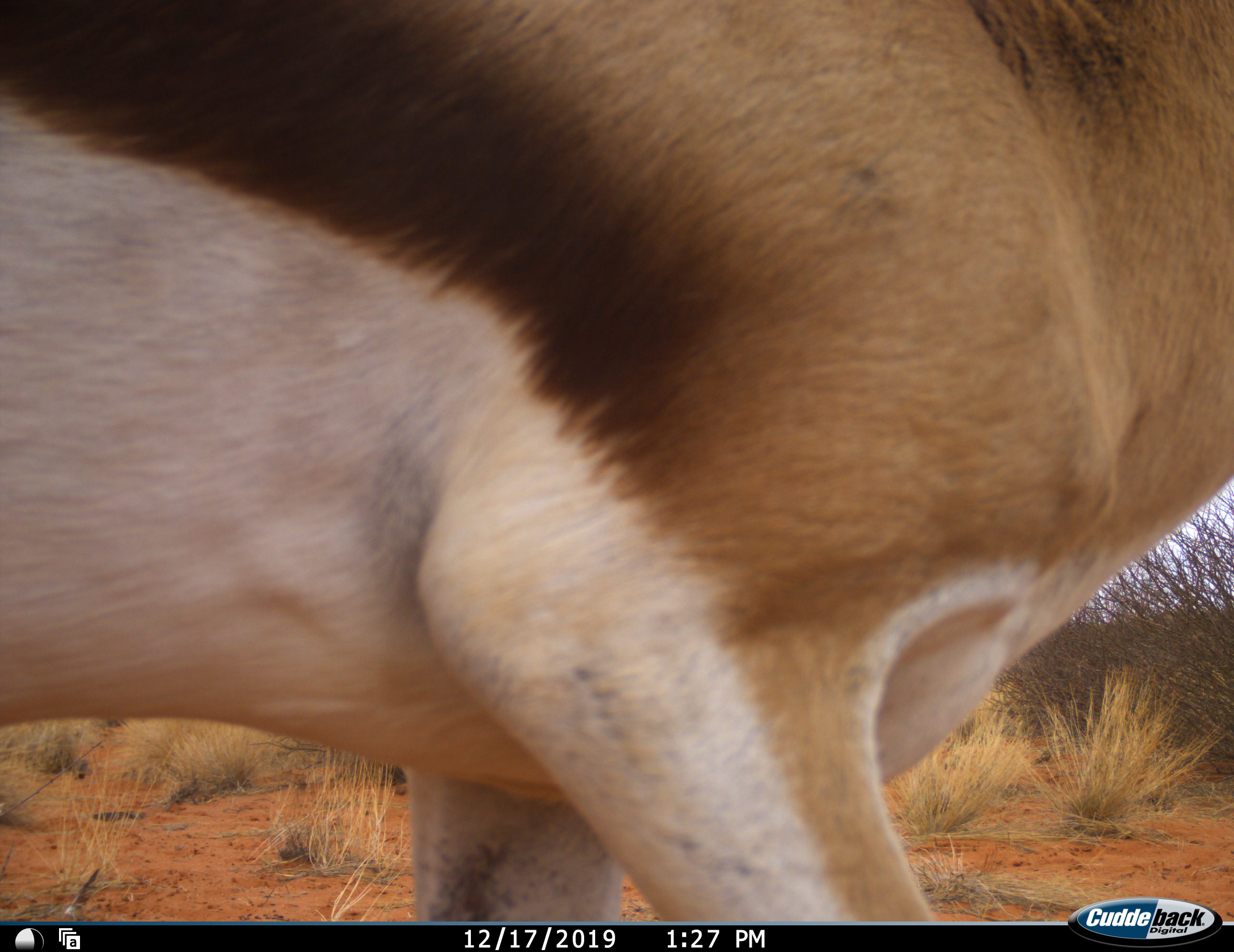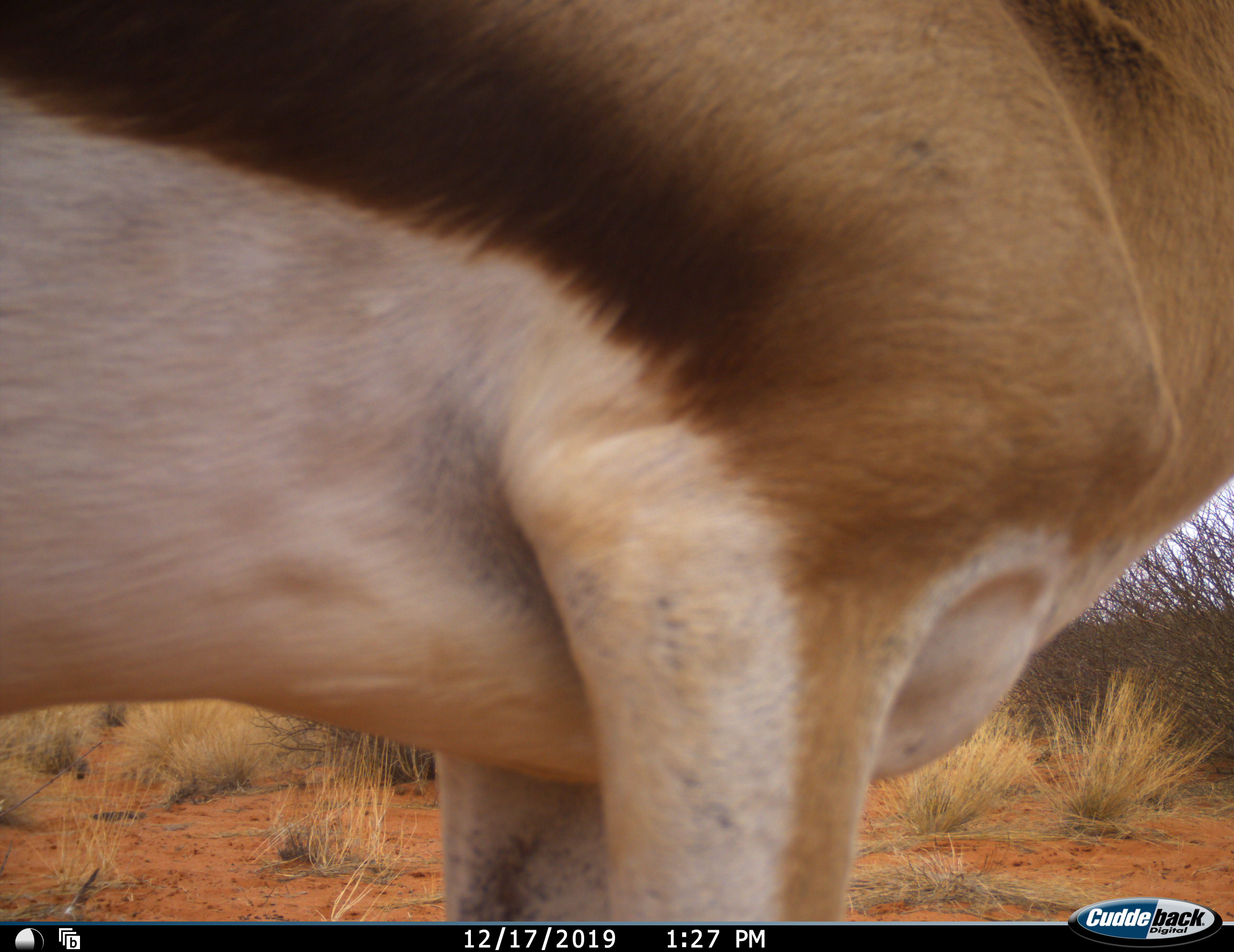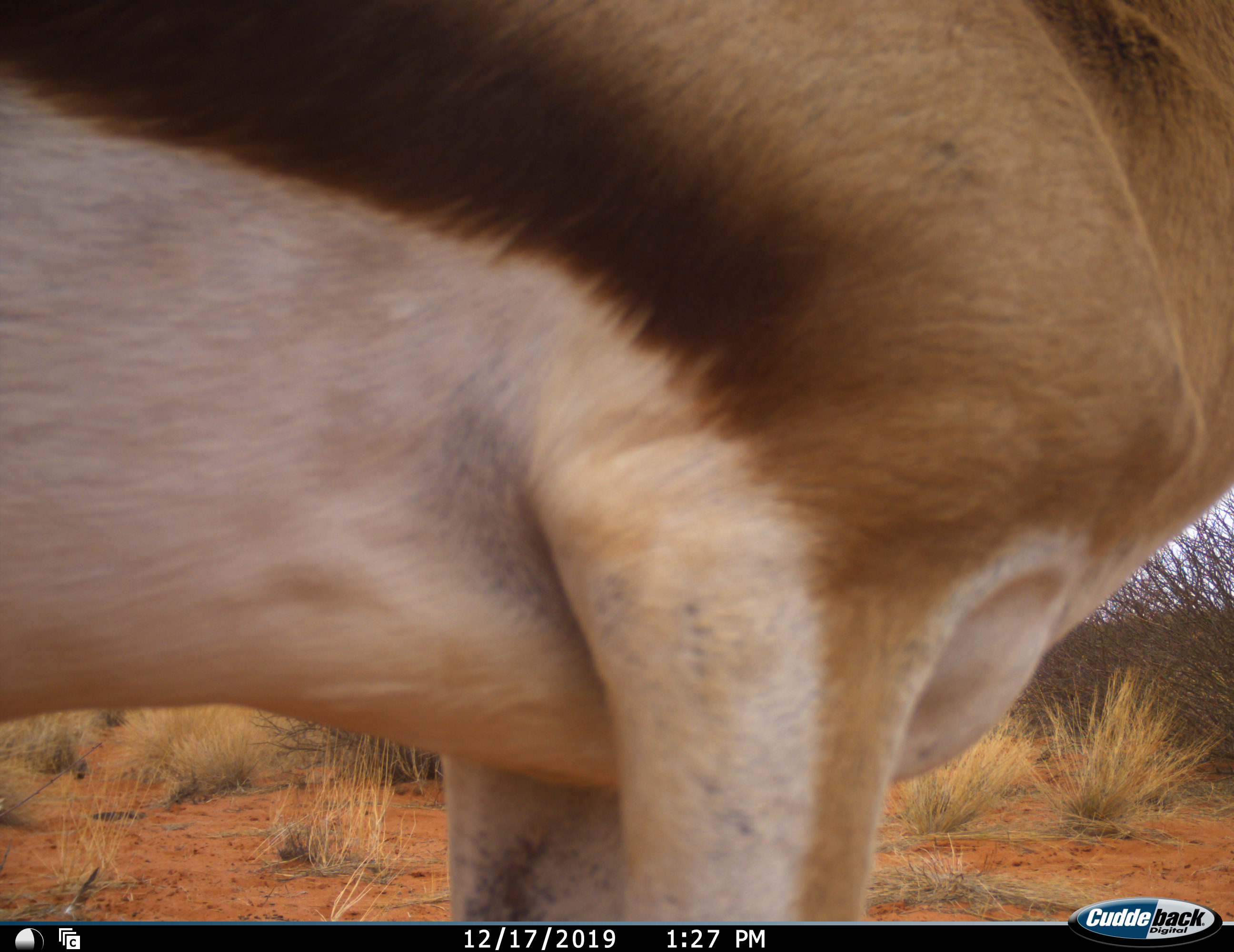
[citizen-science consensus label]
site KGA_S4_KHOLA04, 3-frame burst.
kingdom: Animalia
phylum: Chordata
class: Mammalia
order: Artiodactyla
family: Bovidae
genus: Antidorcas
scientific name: Antidorcas marsupialis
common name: springbok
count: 1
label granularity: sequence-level